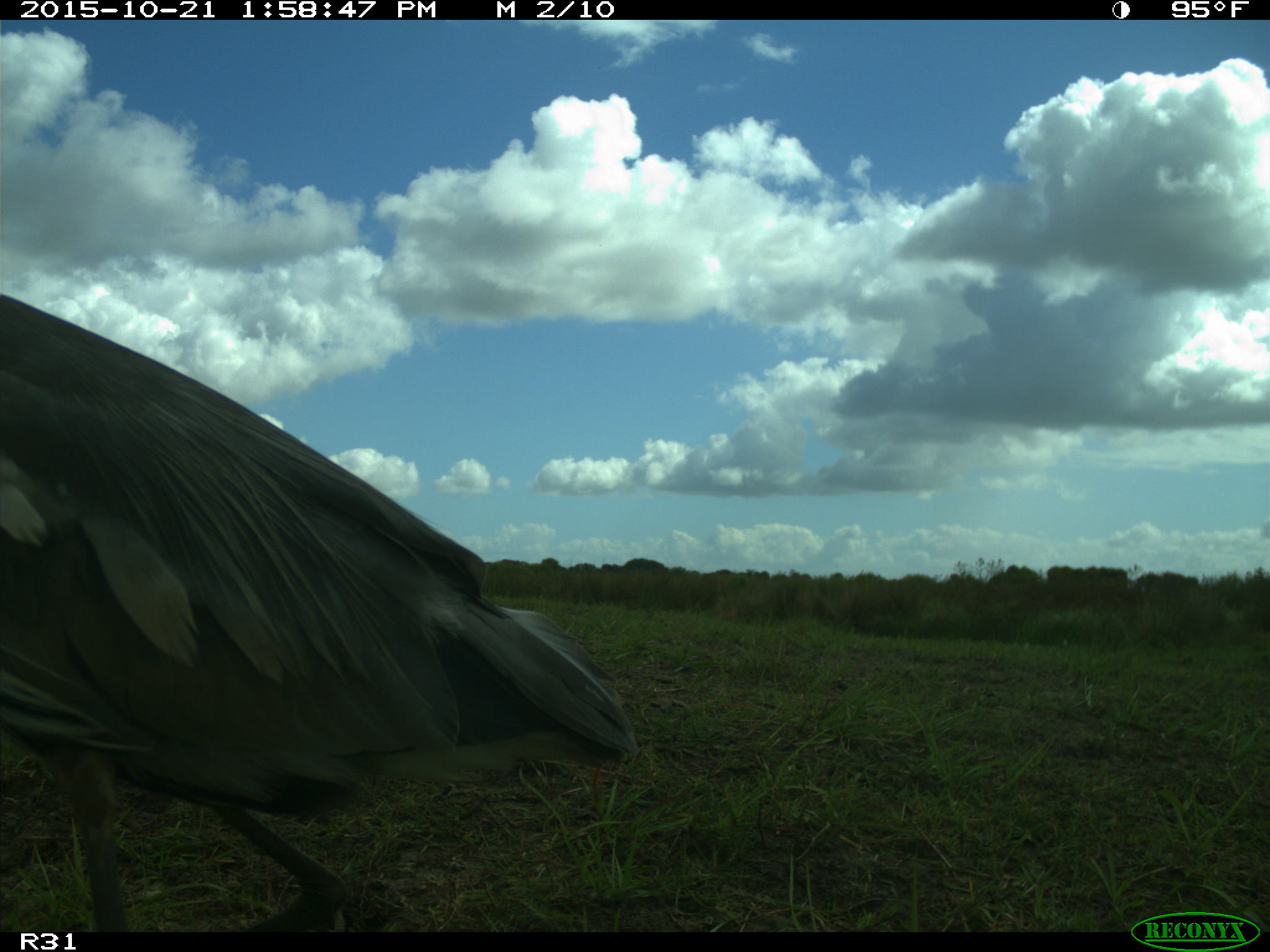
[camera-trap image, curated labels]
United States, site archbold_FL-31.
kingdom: Animalia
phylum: Chordata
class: Aves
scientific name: Aves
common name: birds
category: unidentified bird